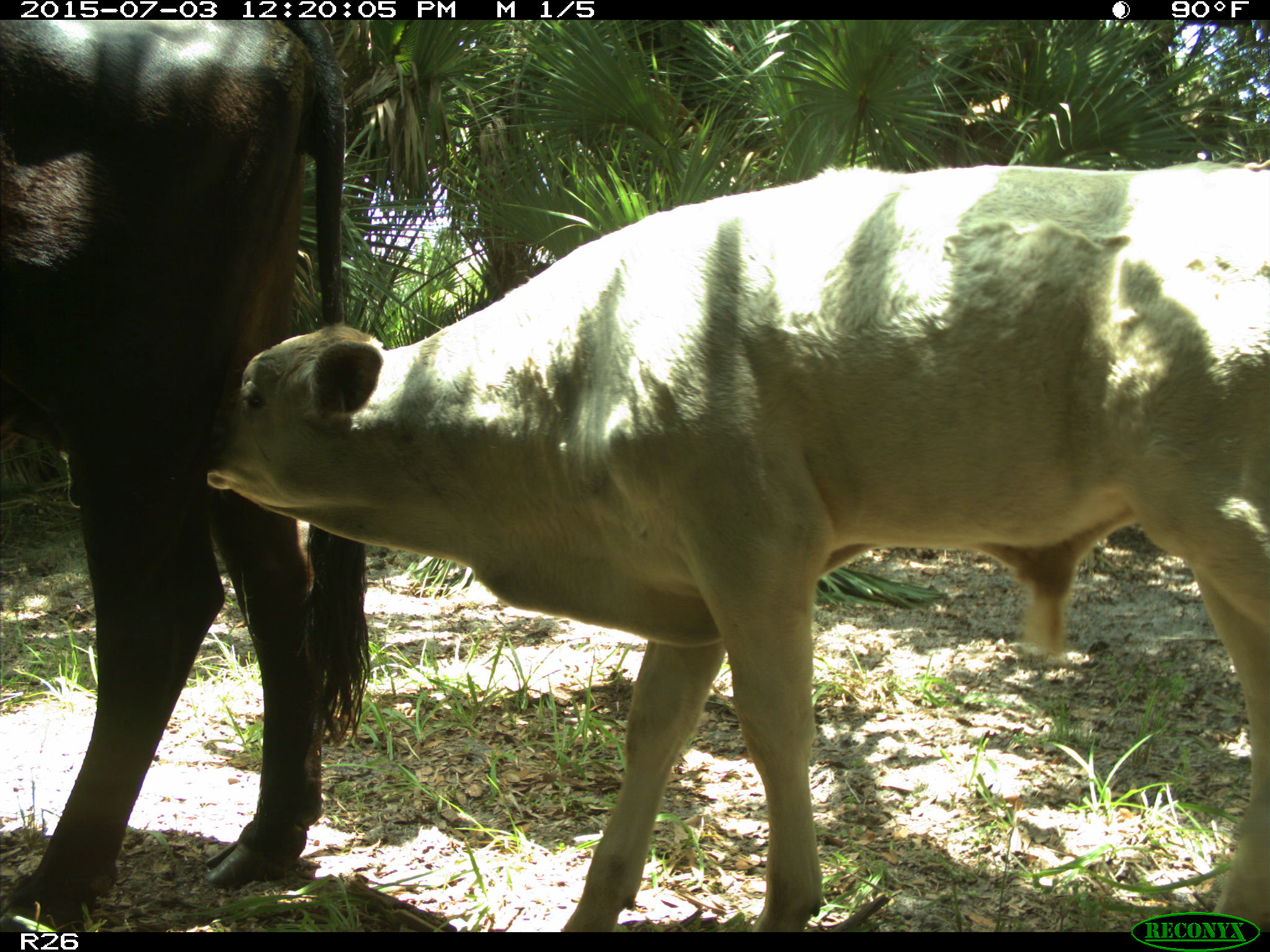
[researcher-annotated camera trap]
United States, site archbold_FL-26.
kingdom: Animalia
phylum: Chordata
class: Mammalia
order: Artiodactyla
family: Bovidae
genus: Bos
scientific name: Bos taurus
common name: domestic cow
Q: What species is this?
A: Bos taurus (domestic cow).